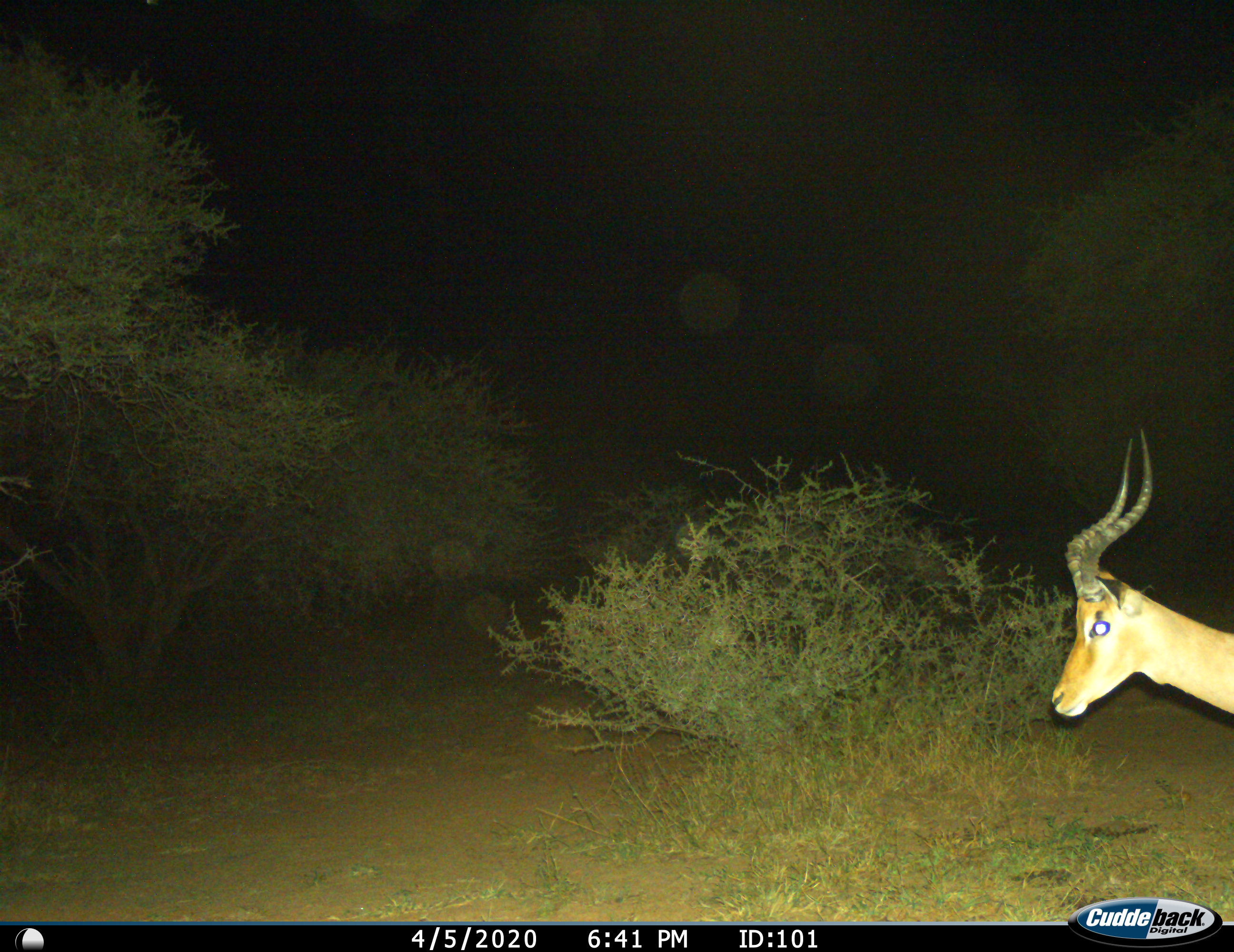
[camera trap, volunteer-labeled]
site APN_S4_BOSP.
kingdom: Animalia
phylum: Chordata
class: Mammalia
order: Artiodactyla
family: Bovidae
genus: Aepyceros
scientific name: Aepyceros melampus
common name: impala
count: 1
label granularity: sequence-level